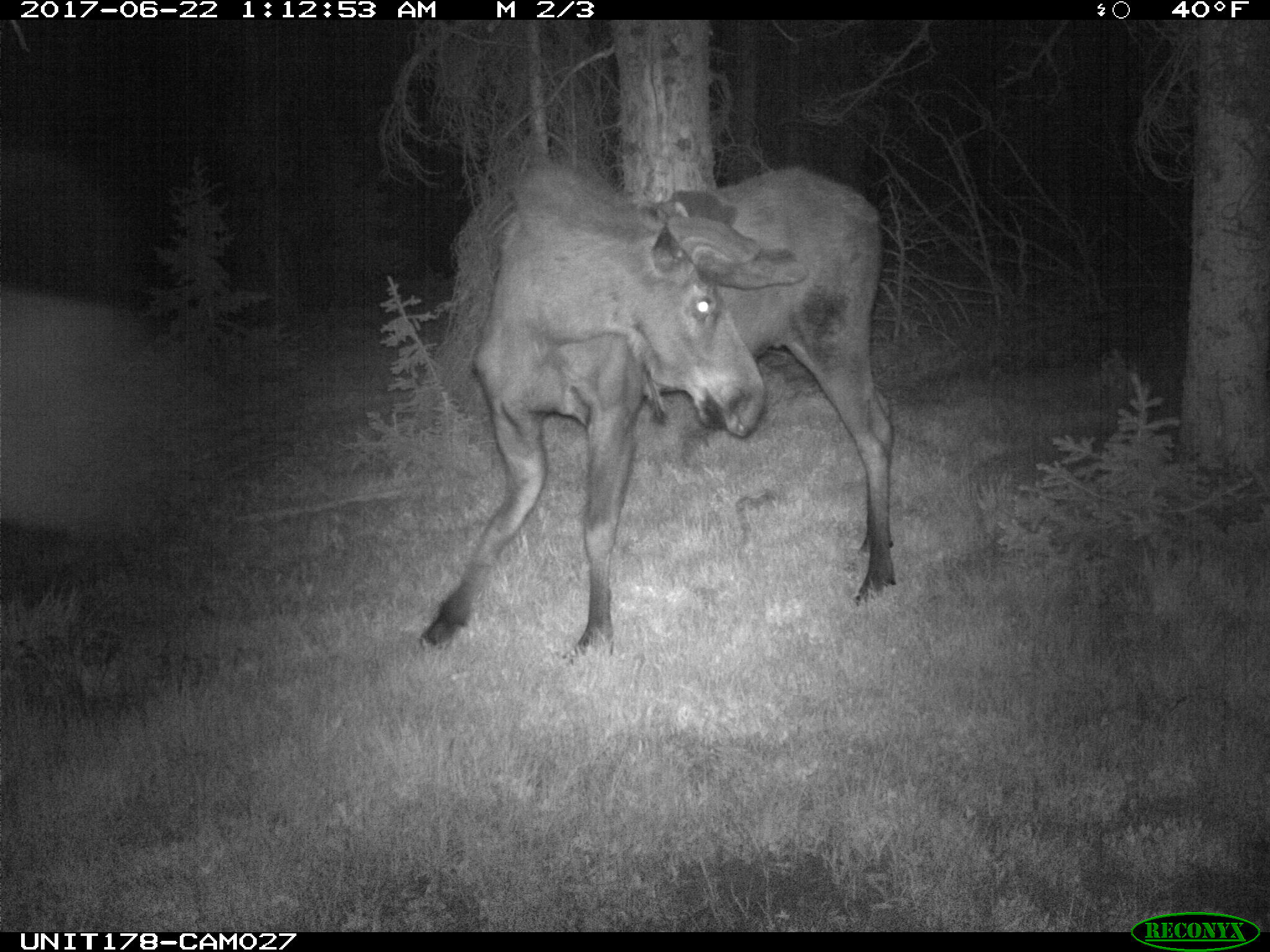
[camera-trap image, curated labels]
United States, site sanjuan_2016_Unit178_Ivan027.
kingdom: Animalia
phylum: Chordata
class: Mammalia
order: Artiodactyla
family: Cervidae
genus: Alces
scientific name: Alces alces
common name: moose